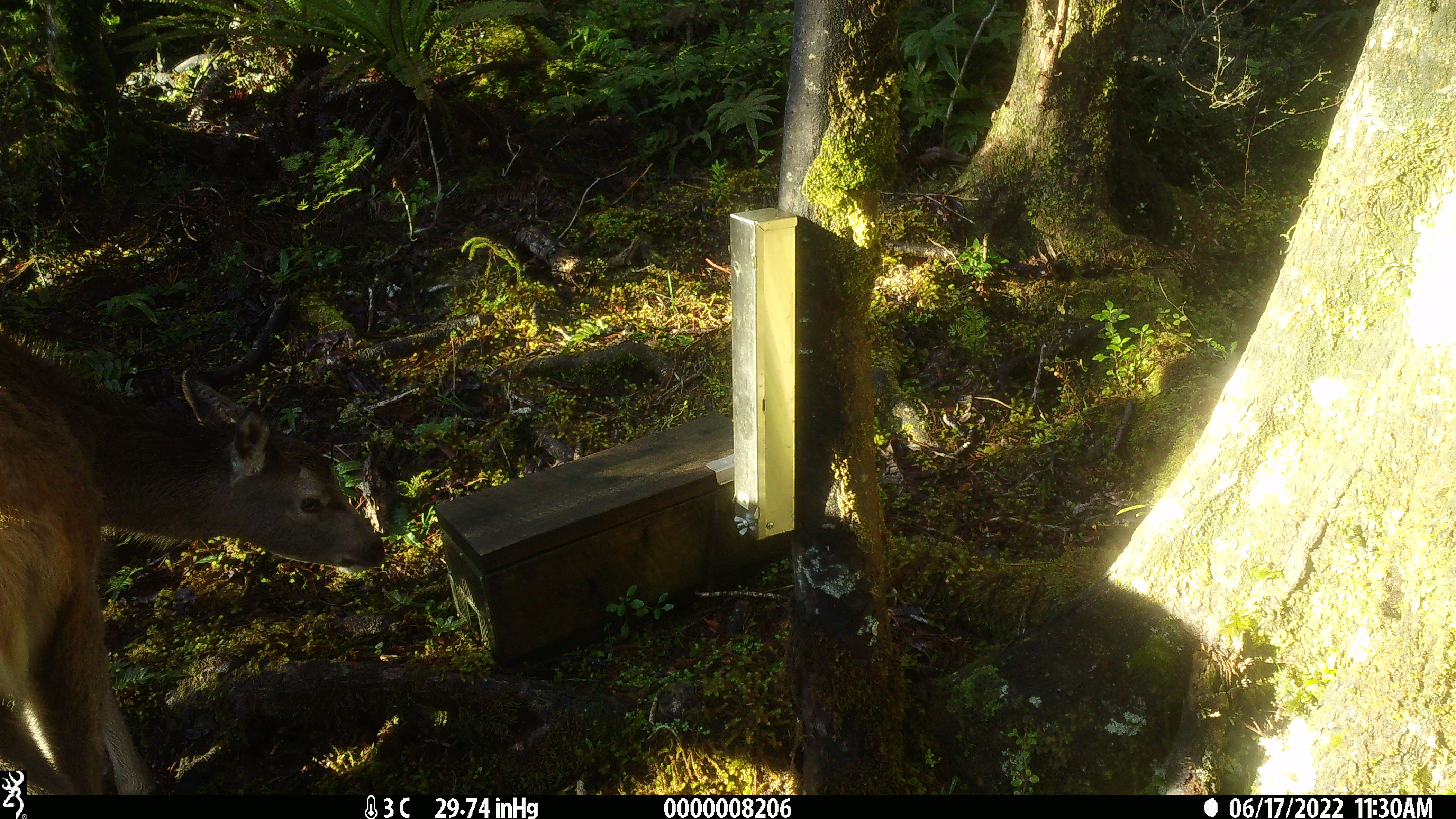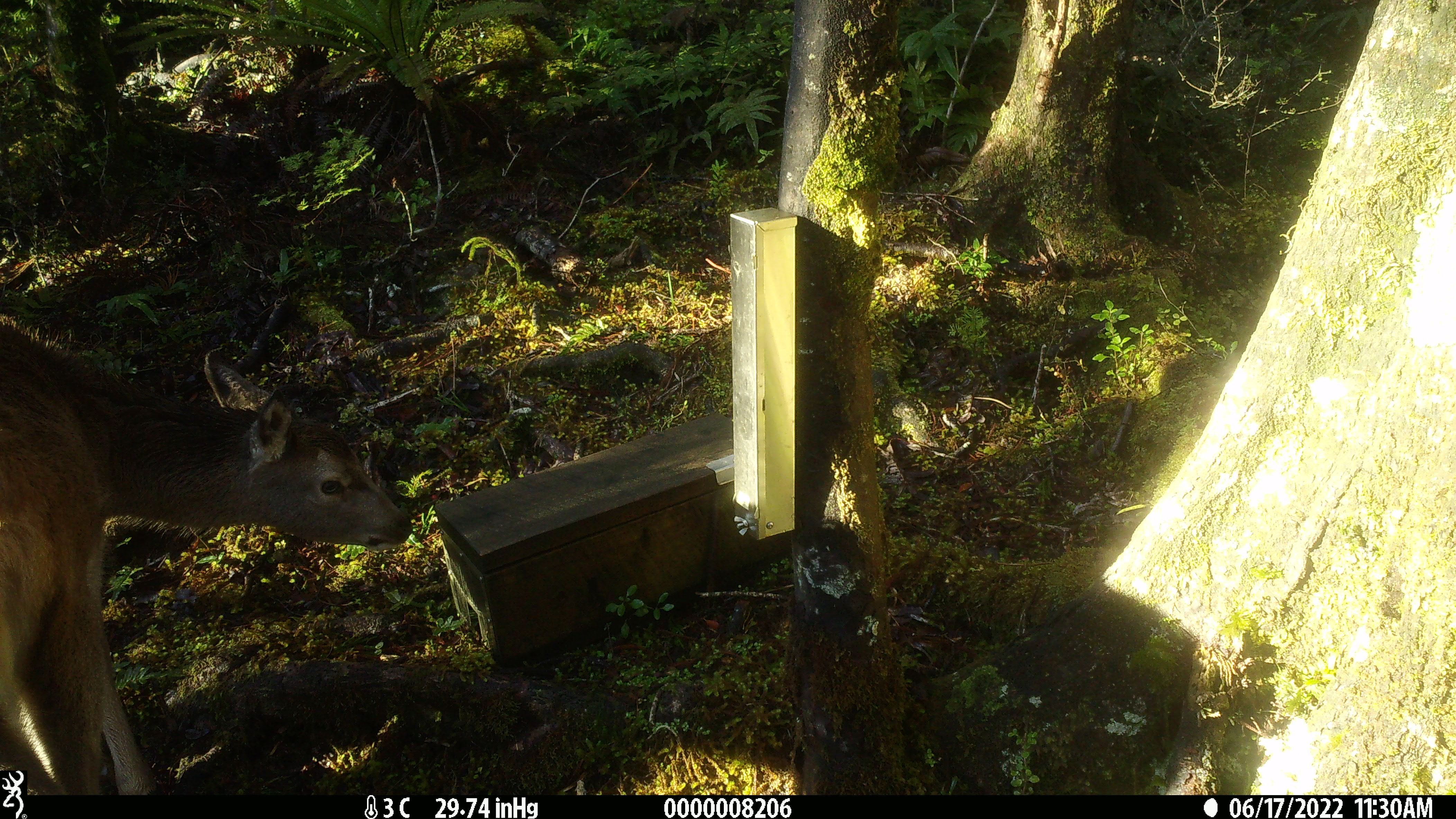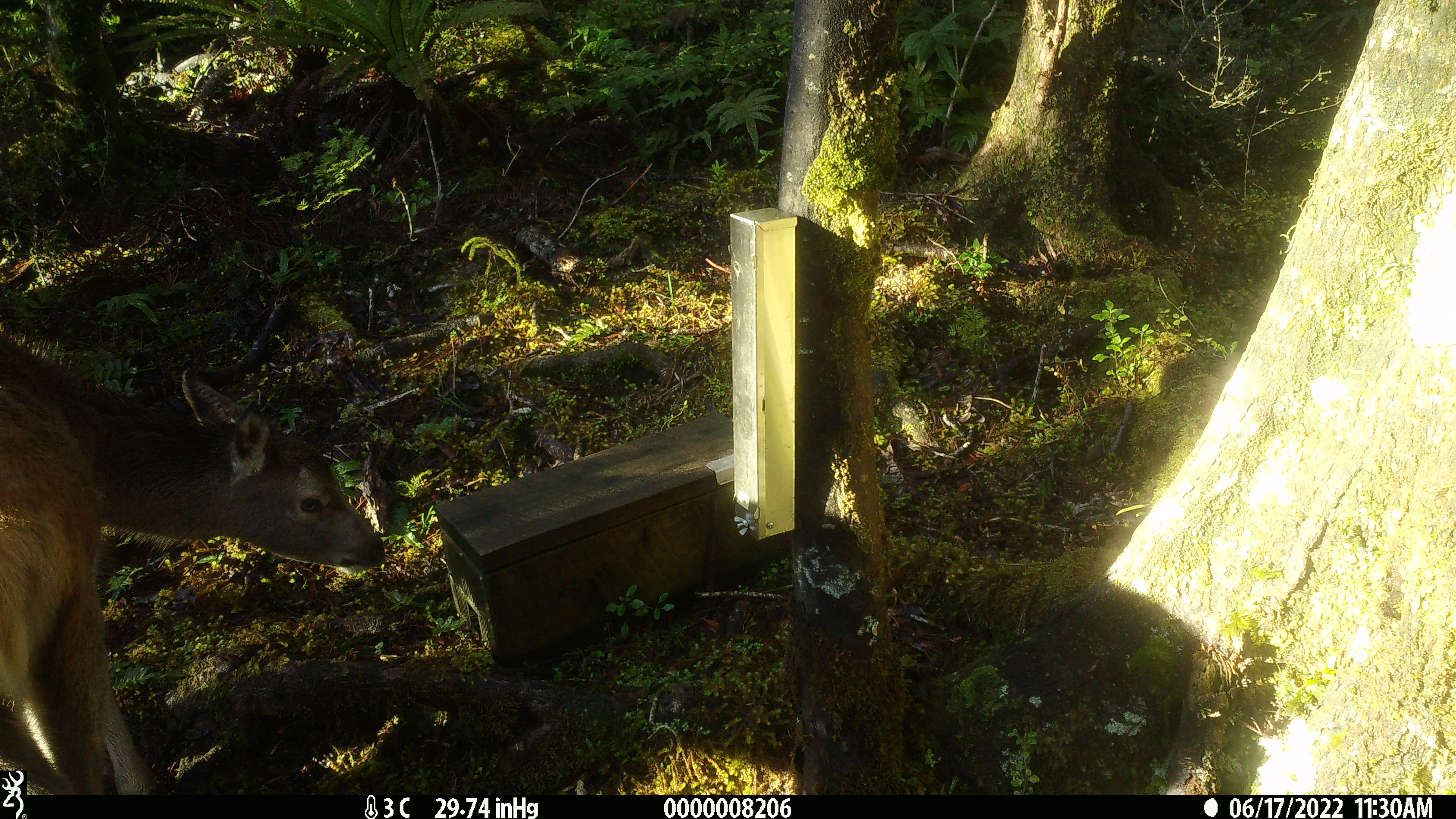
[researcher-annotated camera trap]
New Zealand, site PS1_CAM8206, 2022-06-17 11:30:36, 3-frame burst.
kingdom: Animalia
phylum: Chordata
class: Mammalia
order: Artiodactyla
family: Cervidae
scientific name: Cervidae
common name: deer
Deer (Cervidae).